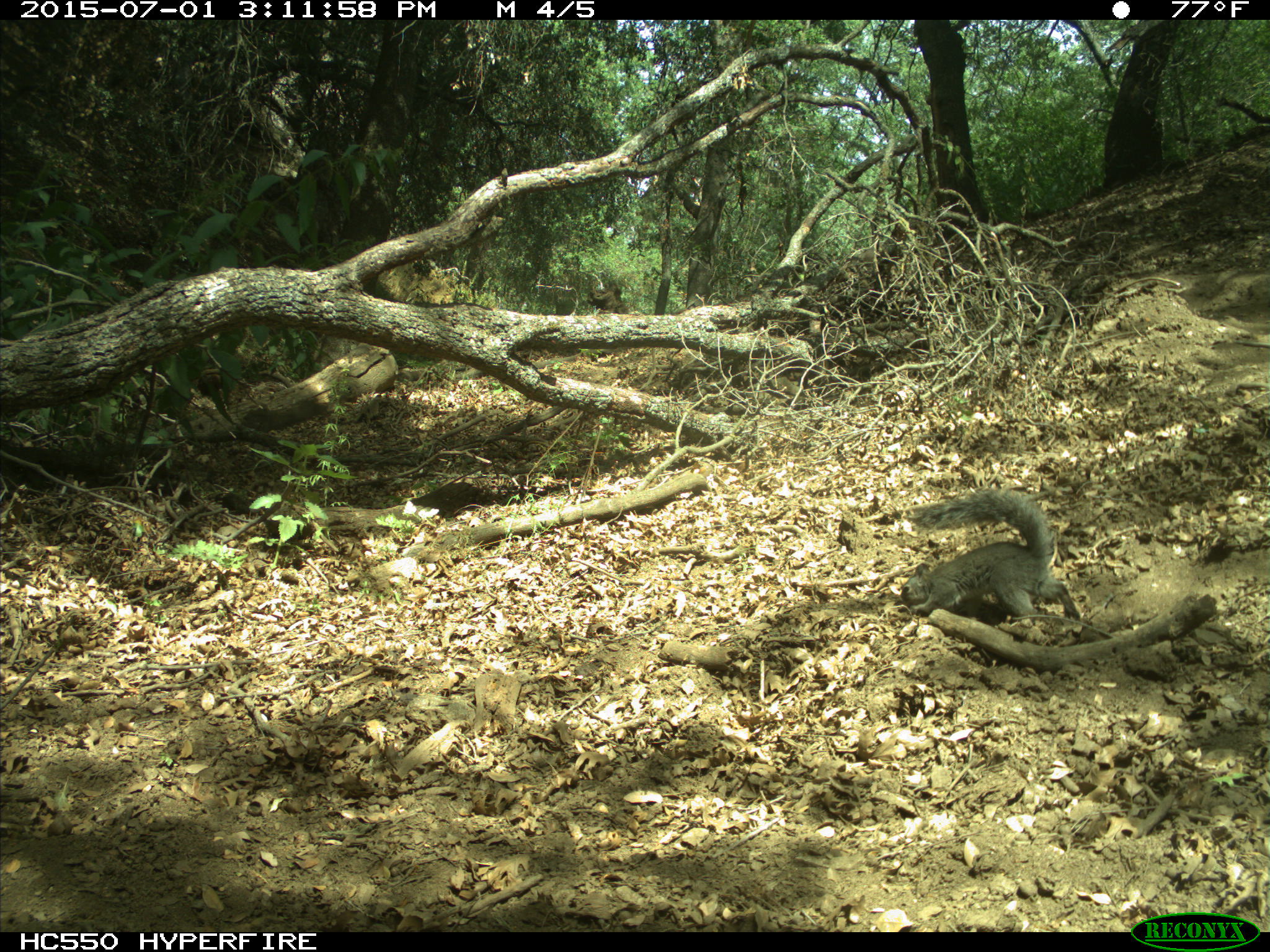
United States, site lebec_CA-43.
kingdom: Animalia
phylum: Chordata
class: Mammalia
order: Rodentia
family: Sciuridae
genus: Sciurus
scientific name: Sciurus carolinensis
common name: eastern gray squirrel